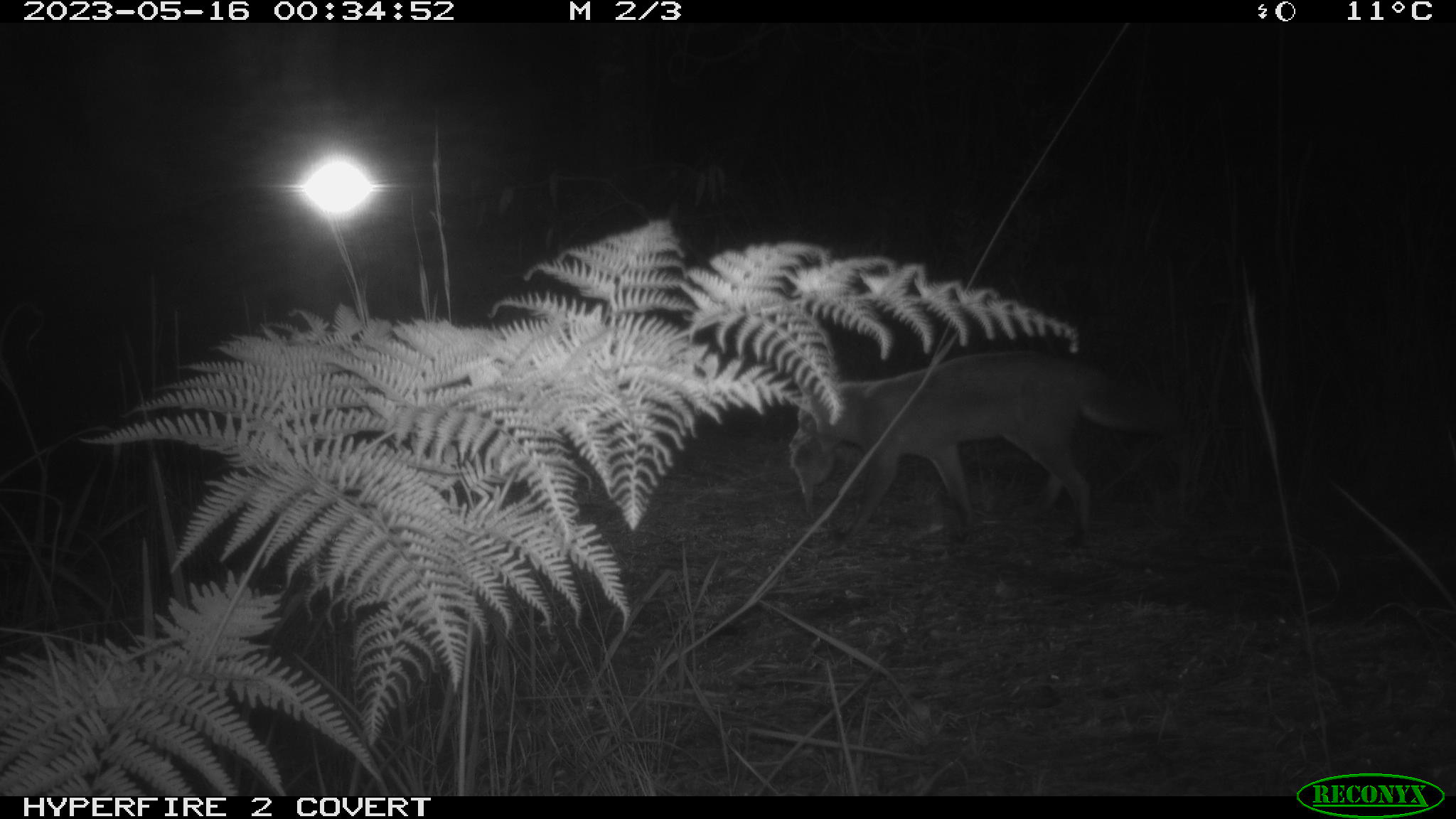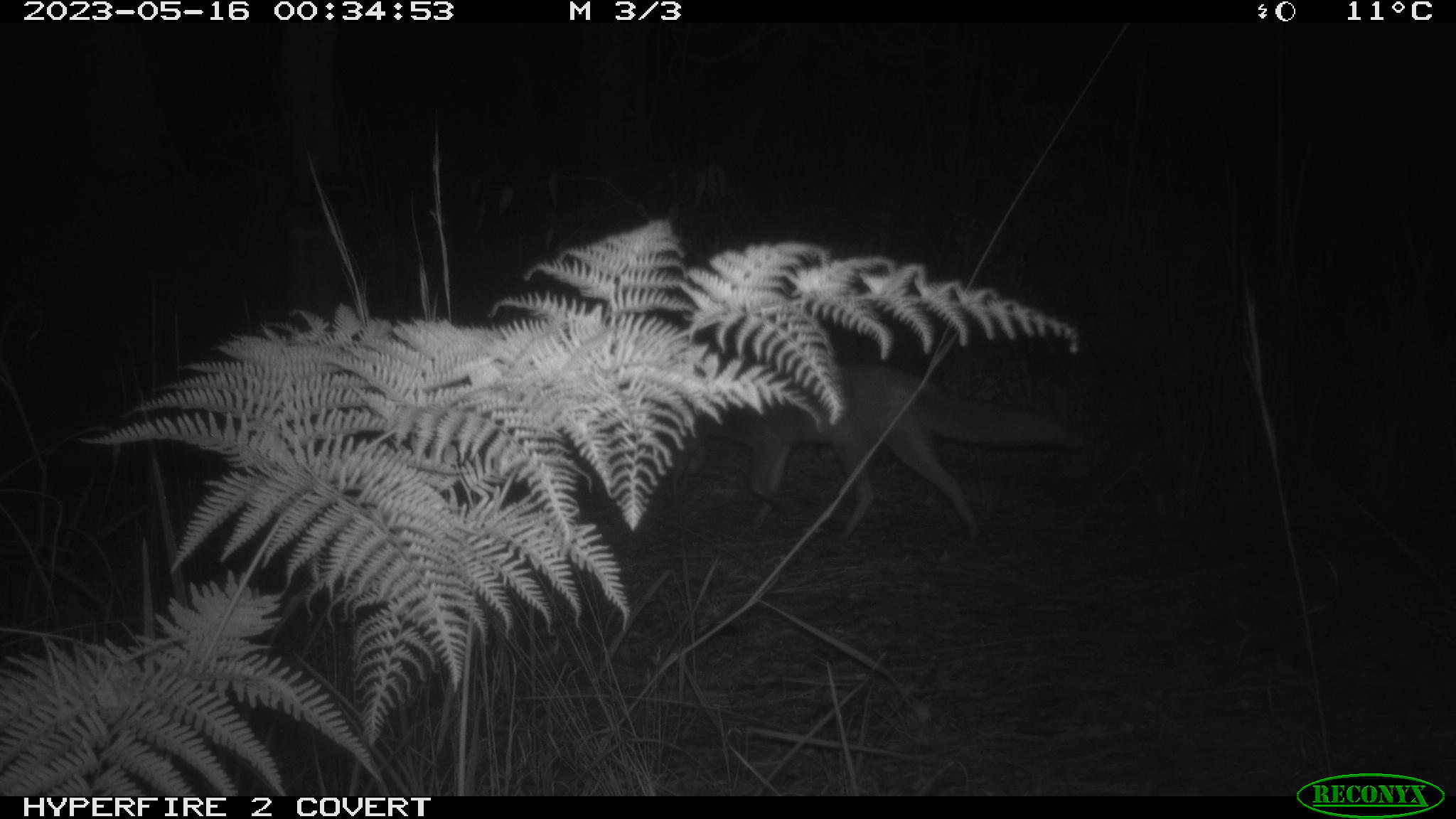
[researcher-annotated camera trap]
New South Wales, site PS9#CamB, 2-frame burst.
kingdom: Animalia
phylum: Chordata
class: Mammalia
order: Carnivora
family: Canidae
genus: Vulpes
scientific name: Vulpes vulpes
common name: red fox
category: fox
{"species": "fox (red fox) (Vulpes vulpes)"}